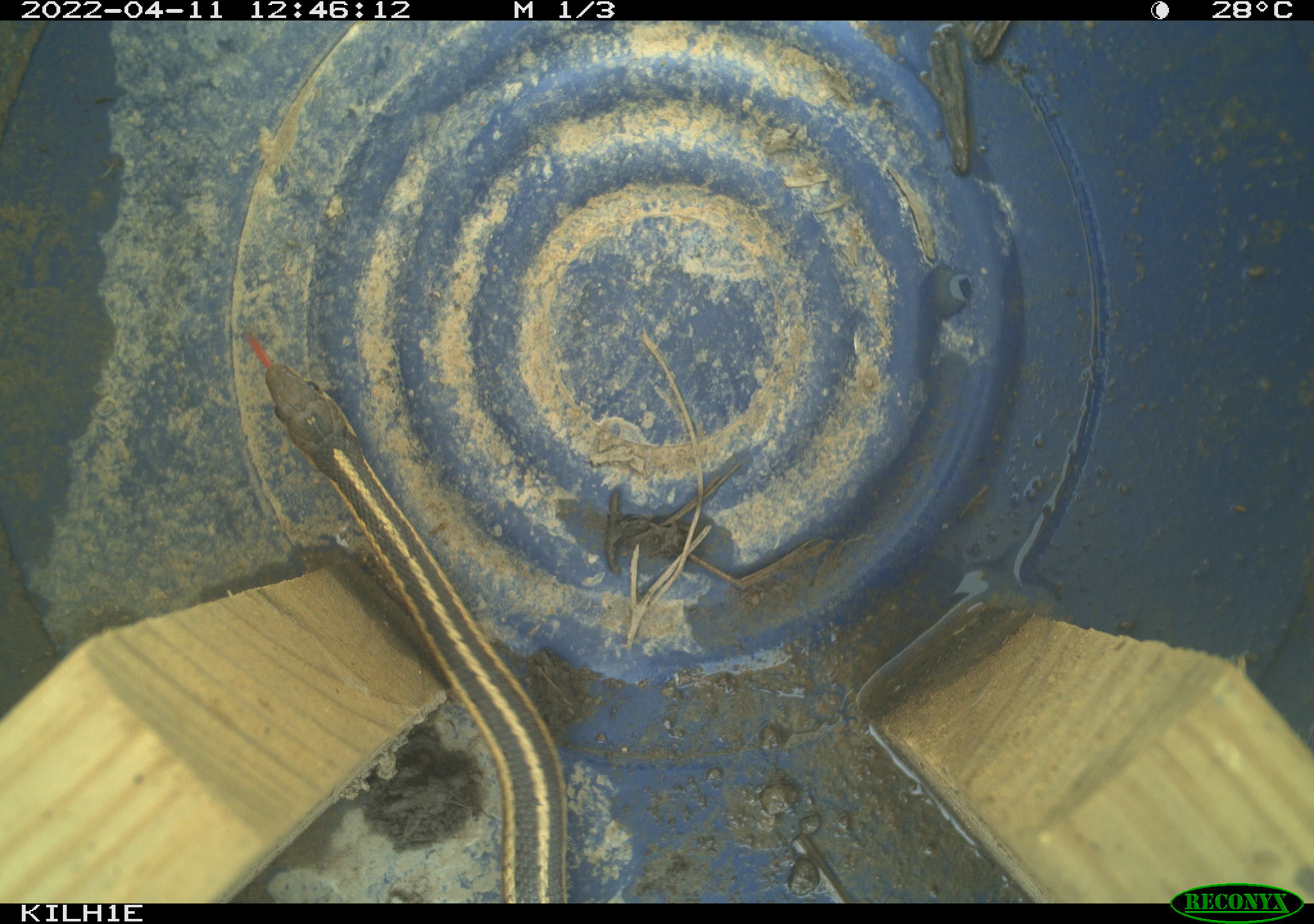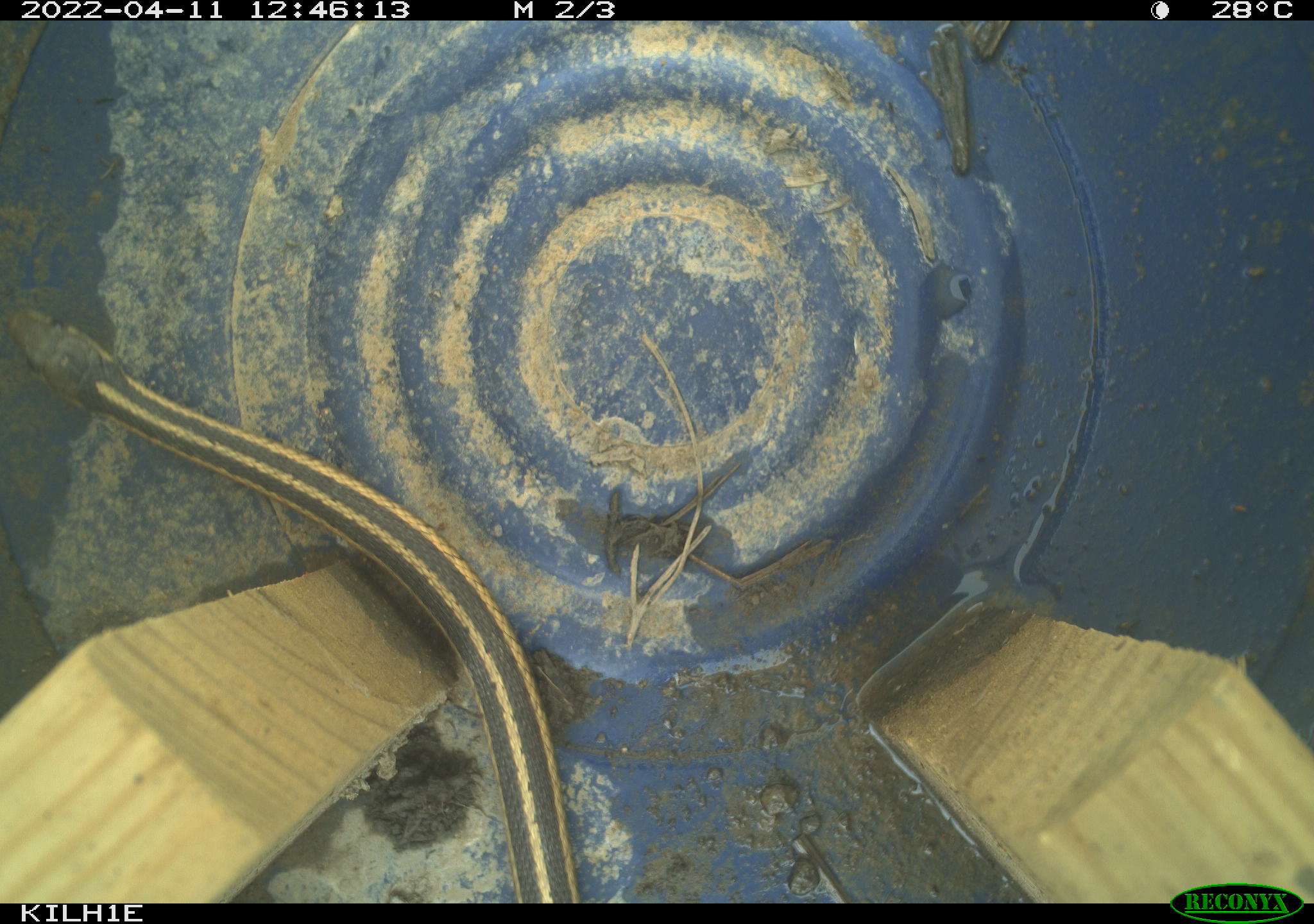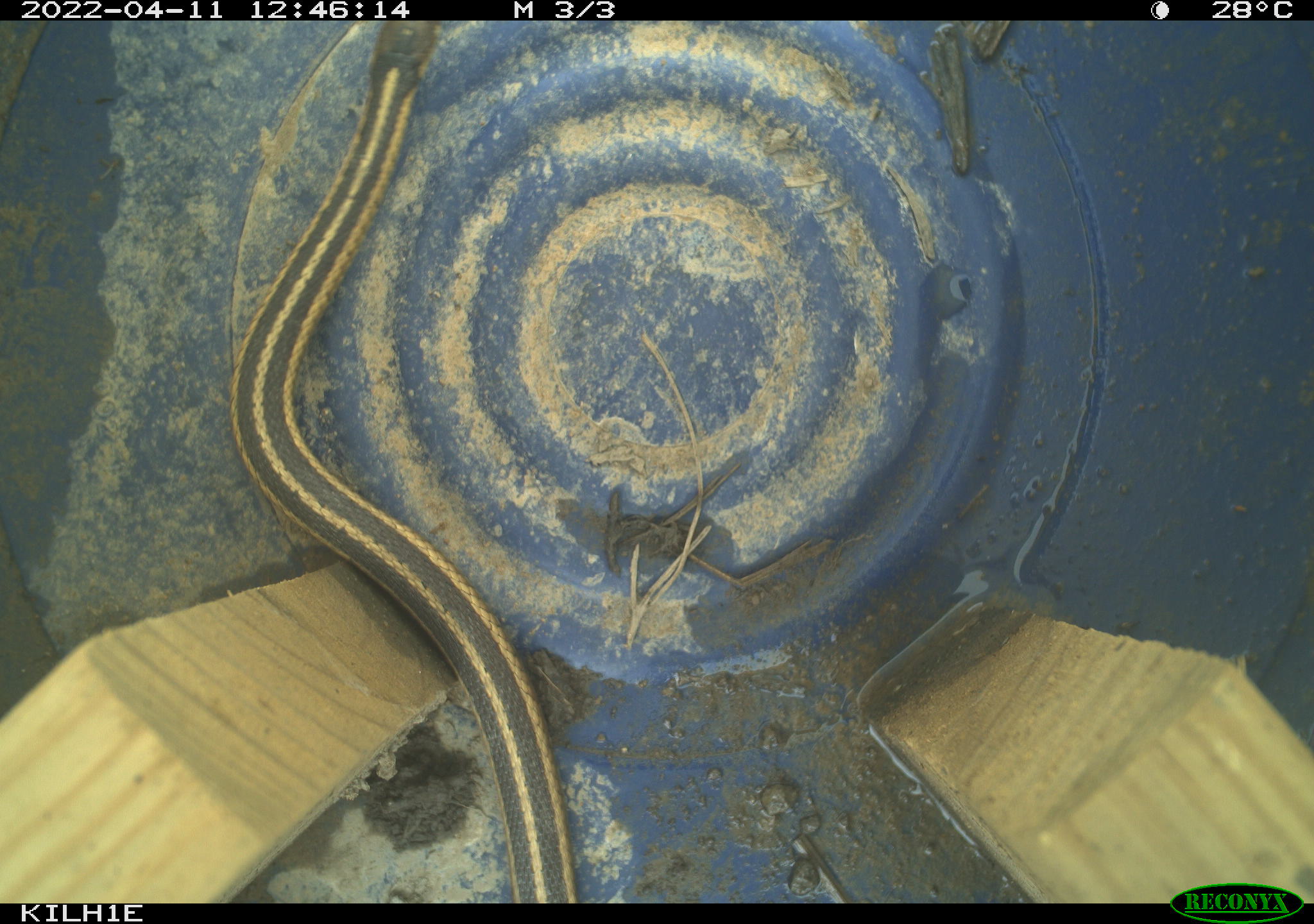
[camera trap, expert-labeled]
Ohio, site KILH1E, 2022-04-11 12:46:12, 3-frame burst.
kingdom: Animalia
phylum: Chordata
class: Reptilia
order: Squamata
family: Colubridae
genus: Thamnophis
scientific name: Thamnophis sirtalis sirtalis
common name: eastern gartersnake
Eastern gartersnake (Thamnophis sirtalis sirtalis).